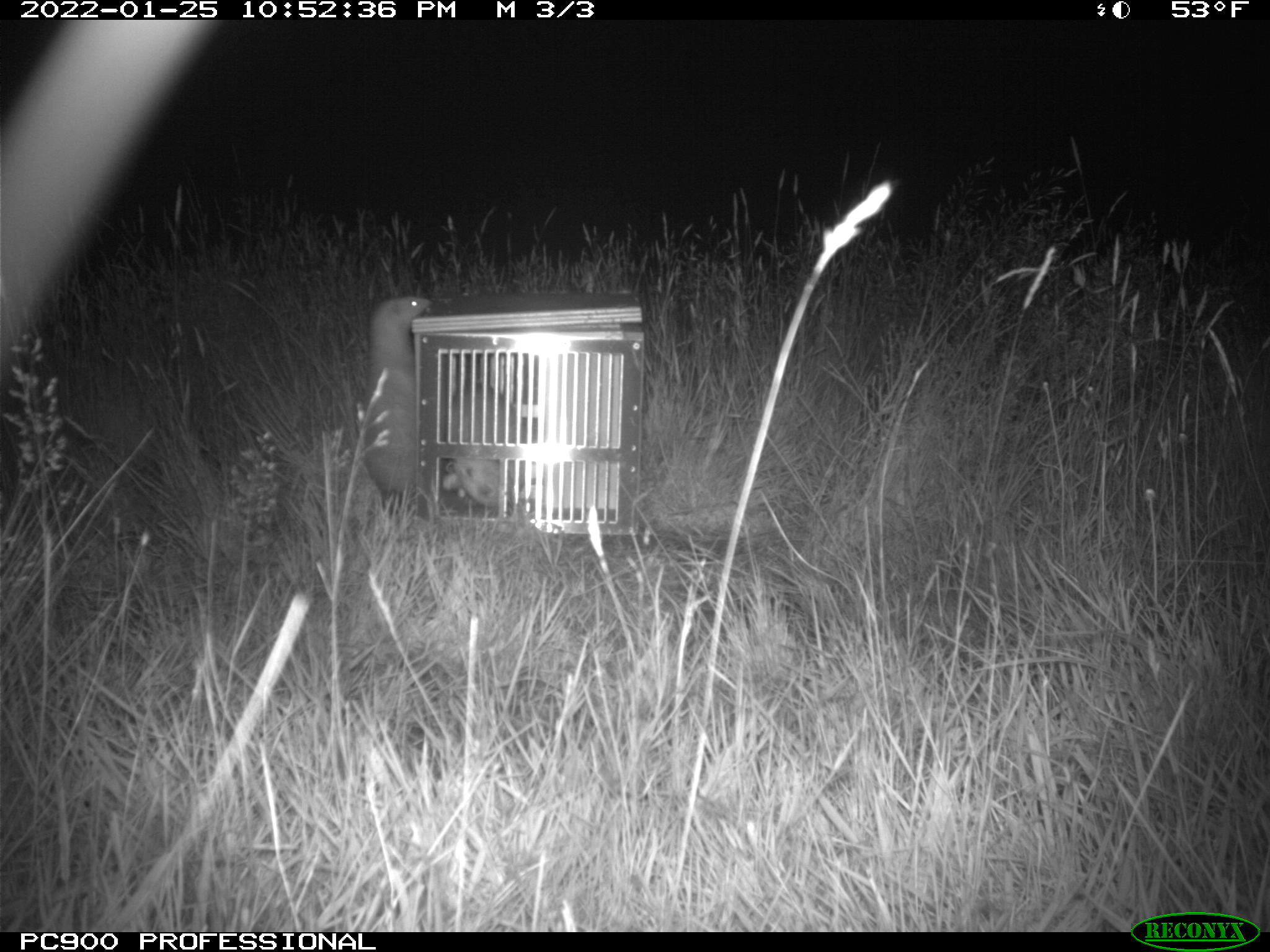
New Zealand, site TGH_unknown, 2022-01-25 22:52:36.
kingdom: Animalia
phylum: Chordata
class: Mammalia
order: Carnivora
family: Mustelidae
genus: Mustela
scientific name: Mustela furo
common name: ferret